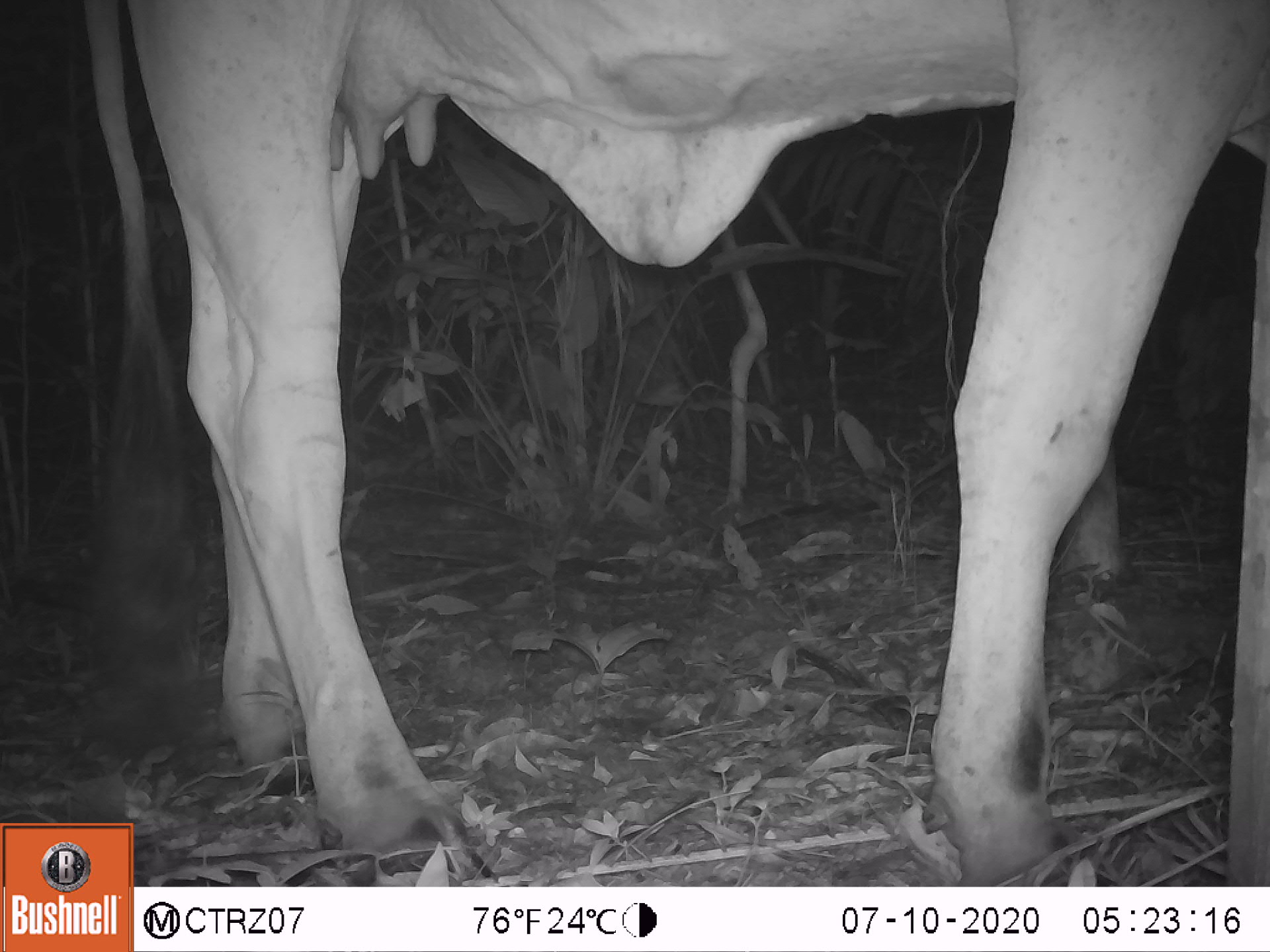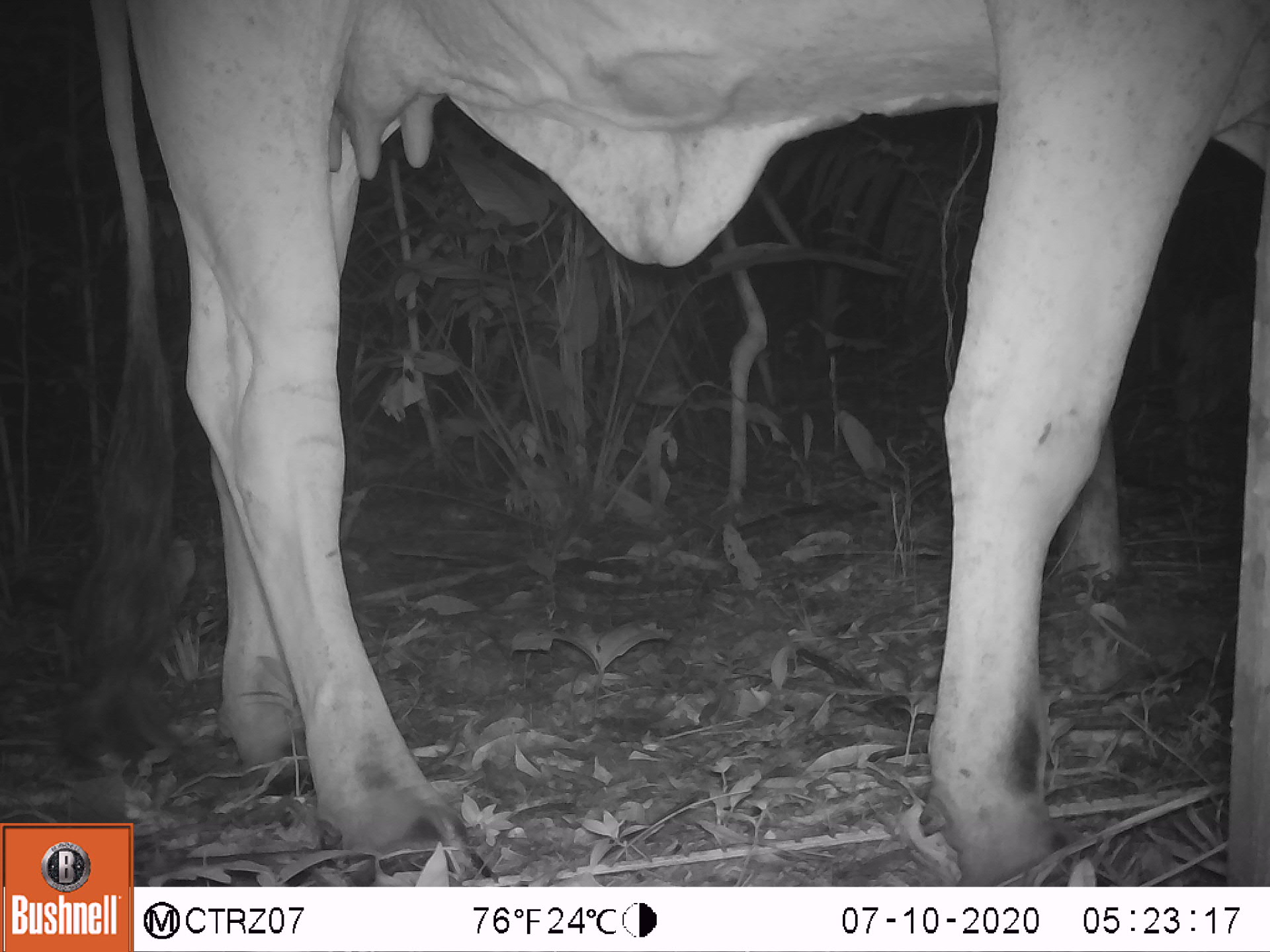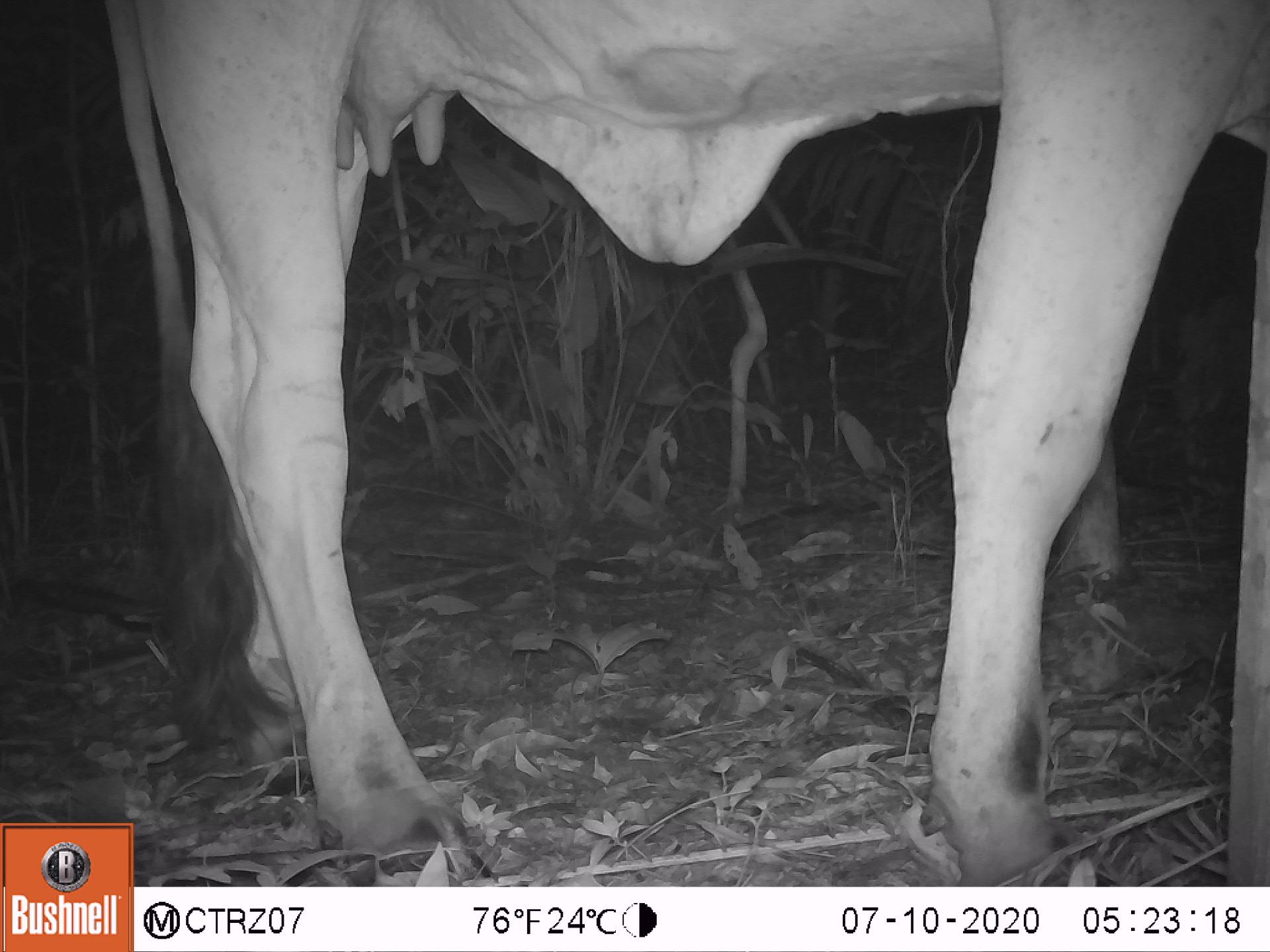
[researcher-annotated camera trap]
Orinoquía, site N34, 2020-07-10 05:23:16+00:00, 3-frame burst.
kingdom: Animalia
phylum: Chordata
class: Mammalia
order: Artiodactyla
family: Bovidae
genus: Bos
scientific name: Bos taurus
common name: cow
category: cattle